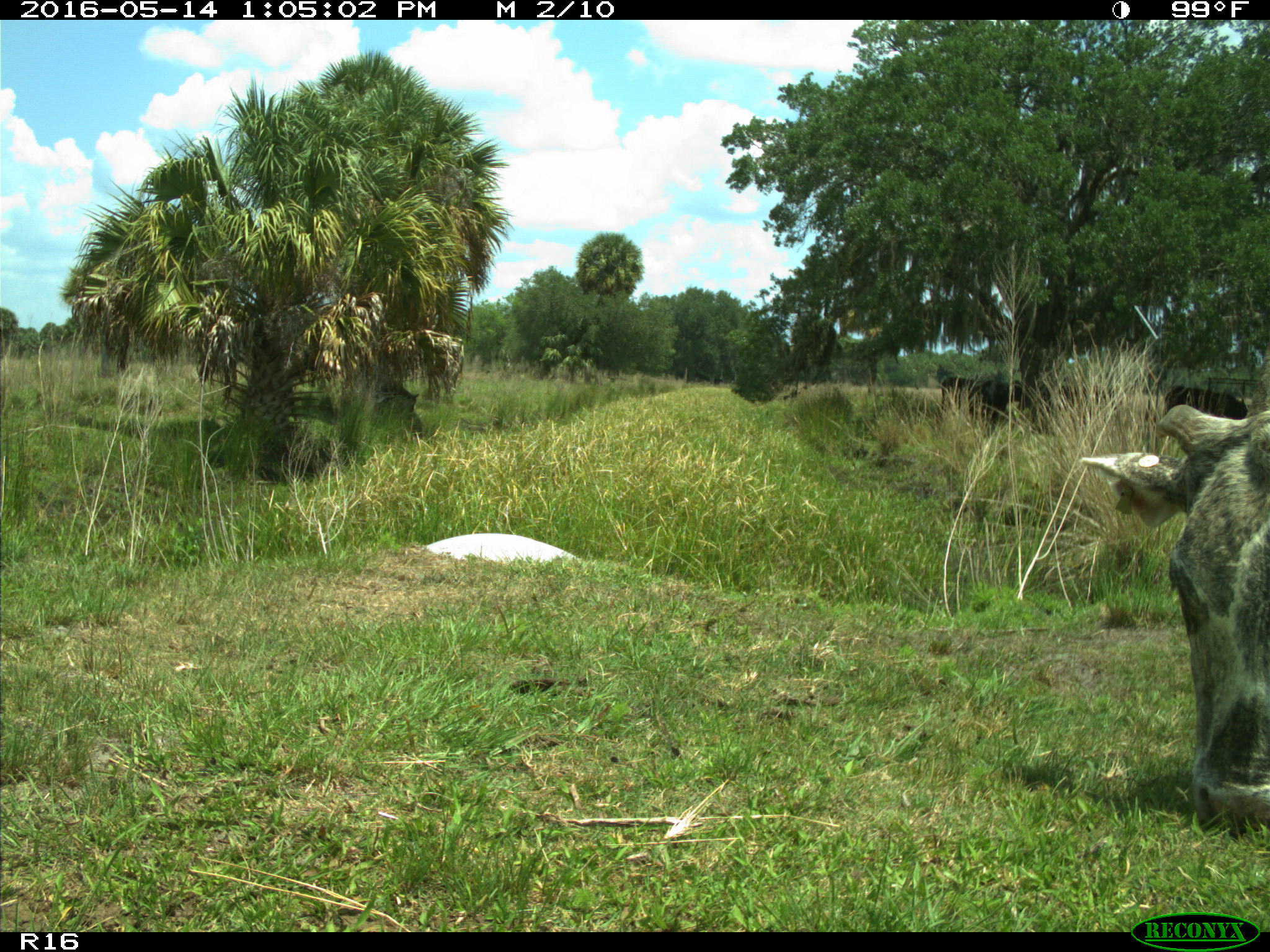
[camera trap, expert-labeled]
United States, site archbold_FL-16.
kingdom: Animalia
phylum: Chordata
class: Mammalia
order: Artiodactyla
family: Bovidae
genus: Bos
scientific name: Bos taurus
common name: domestic cow